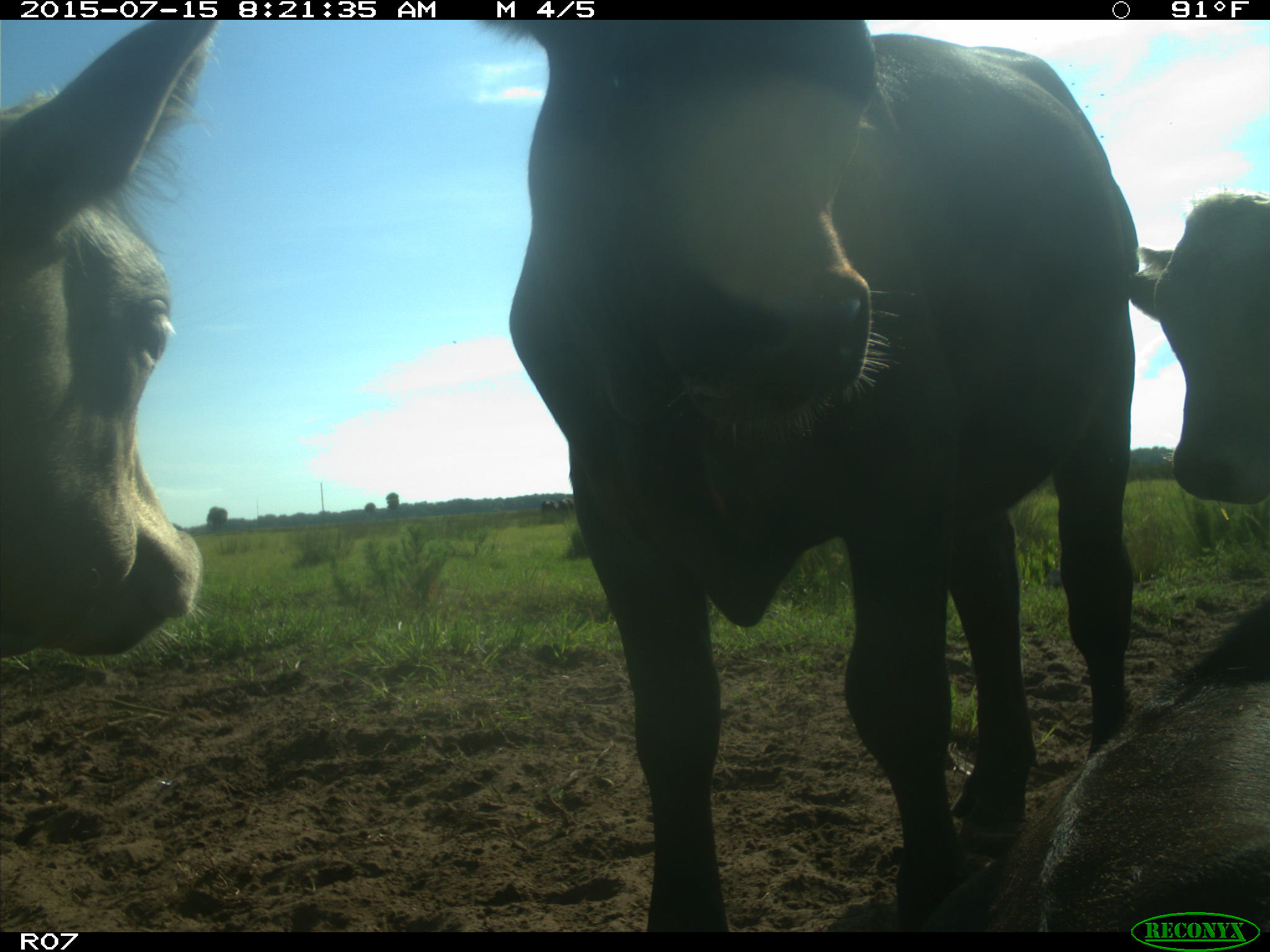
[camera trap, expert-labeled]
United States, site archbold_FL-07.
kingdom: Animalia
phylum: Chordata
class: Mammalia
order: Artiodactyla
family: Bovidae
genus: Bos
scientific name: Bos taurus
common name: domestic cow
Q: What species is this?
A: Bos taurus (domestic cow).